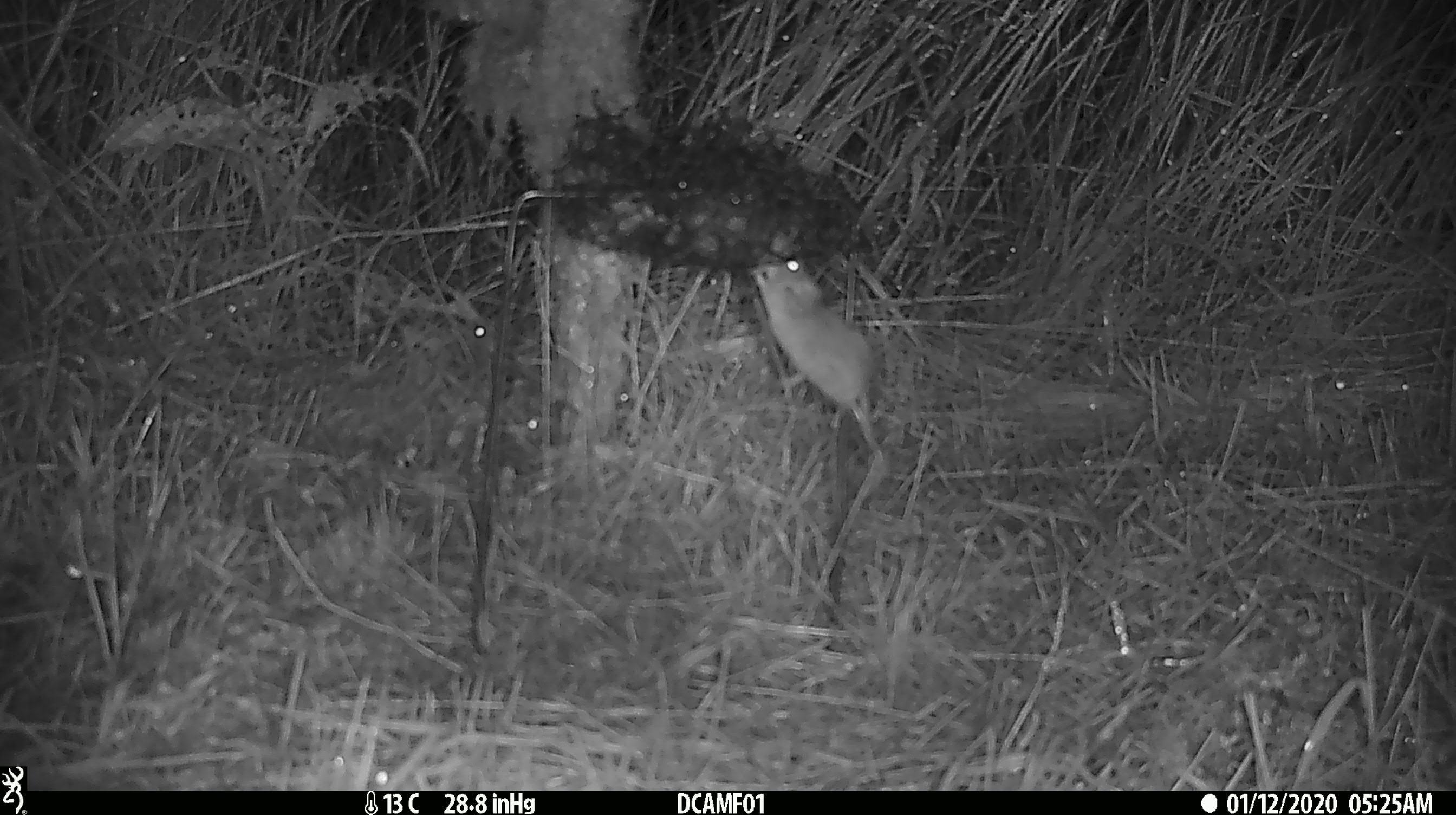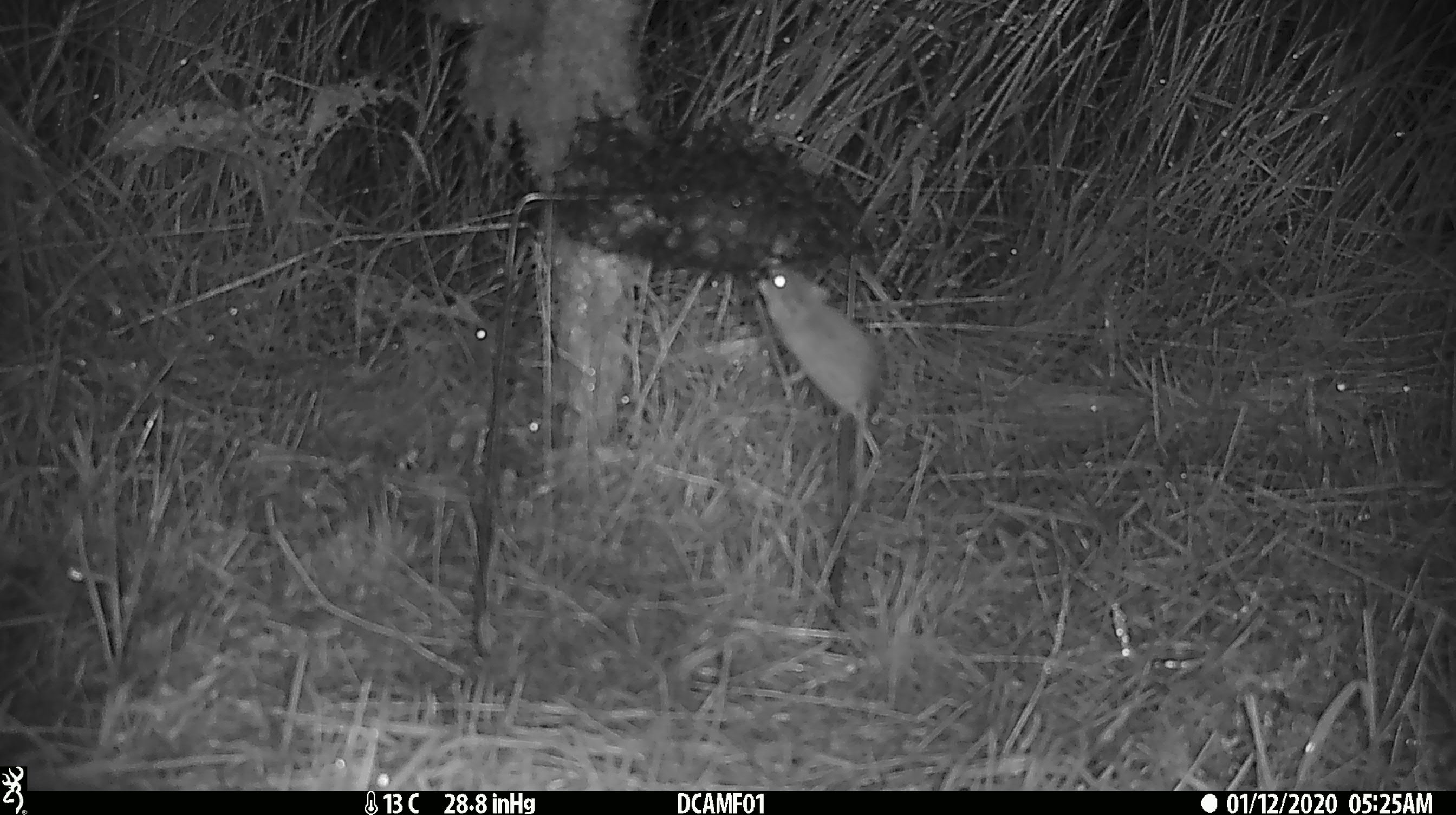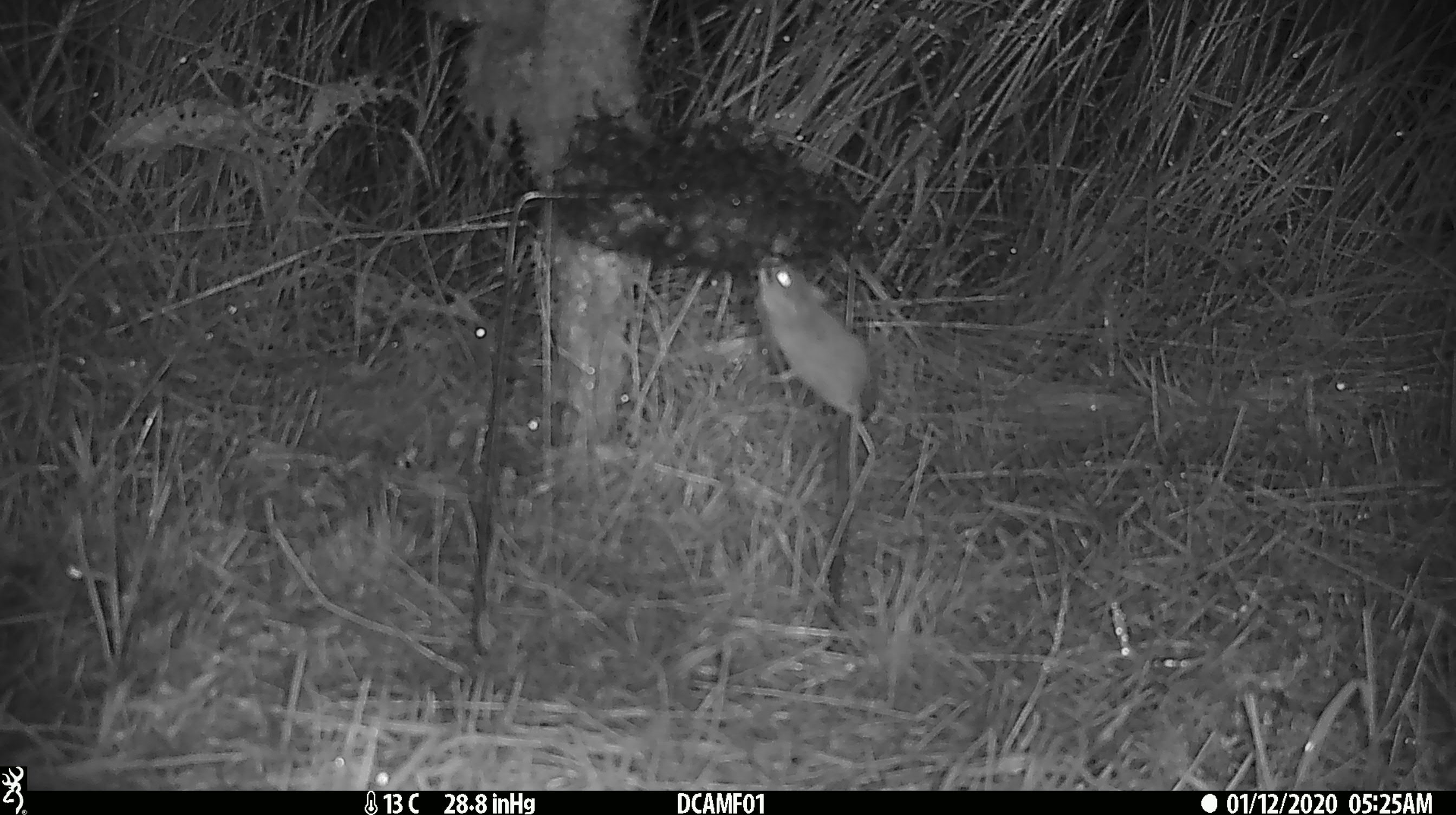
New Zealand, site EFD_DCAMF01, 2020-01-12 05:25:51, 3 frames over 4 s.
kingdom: Animalia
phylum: Chordata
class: Mammalia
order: Rodentia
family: Muridae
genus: Mus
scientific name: Mus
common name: mouse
Mouse (Mus).